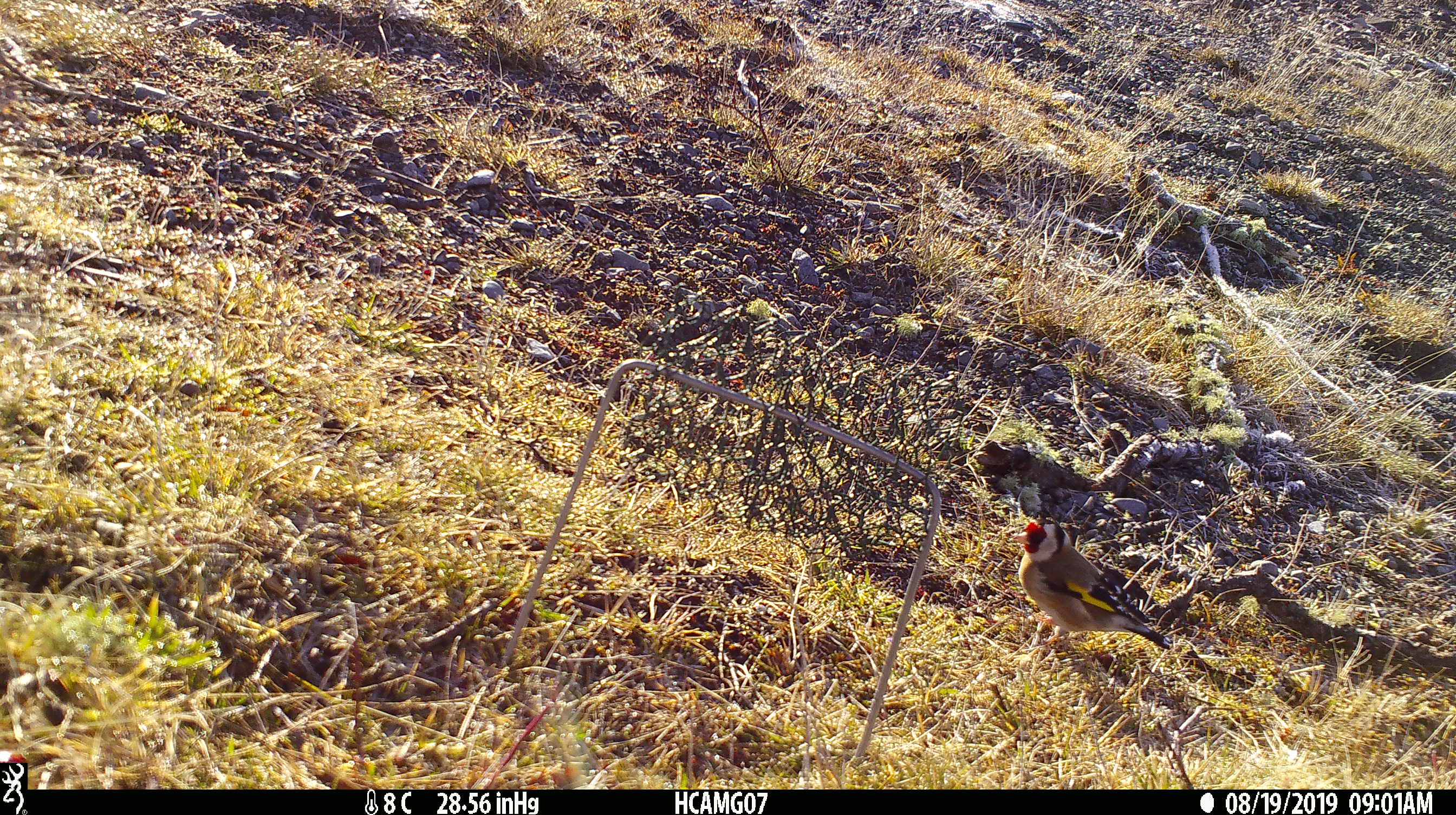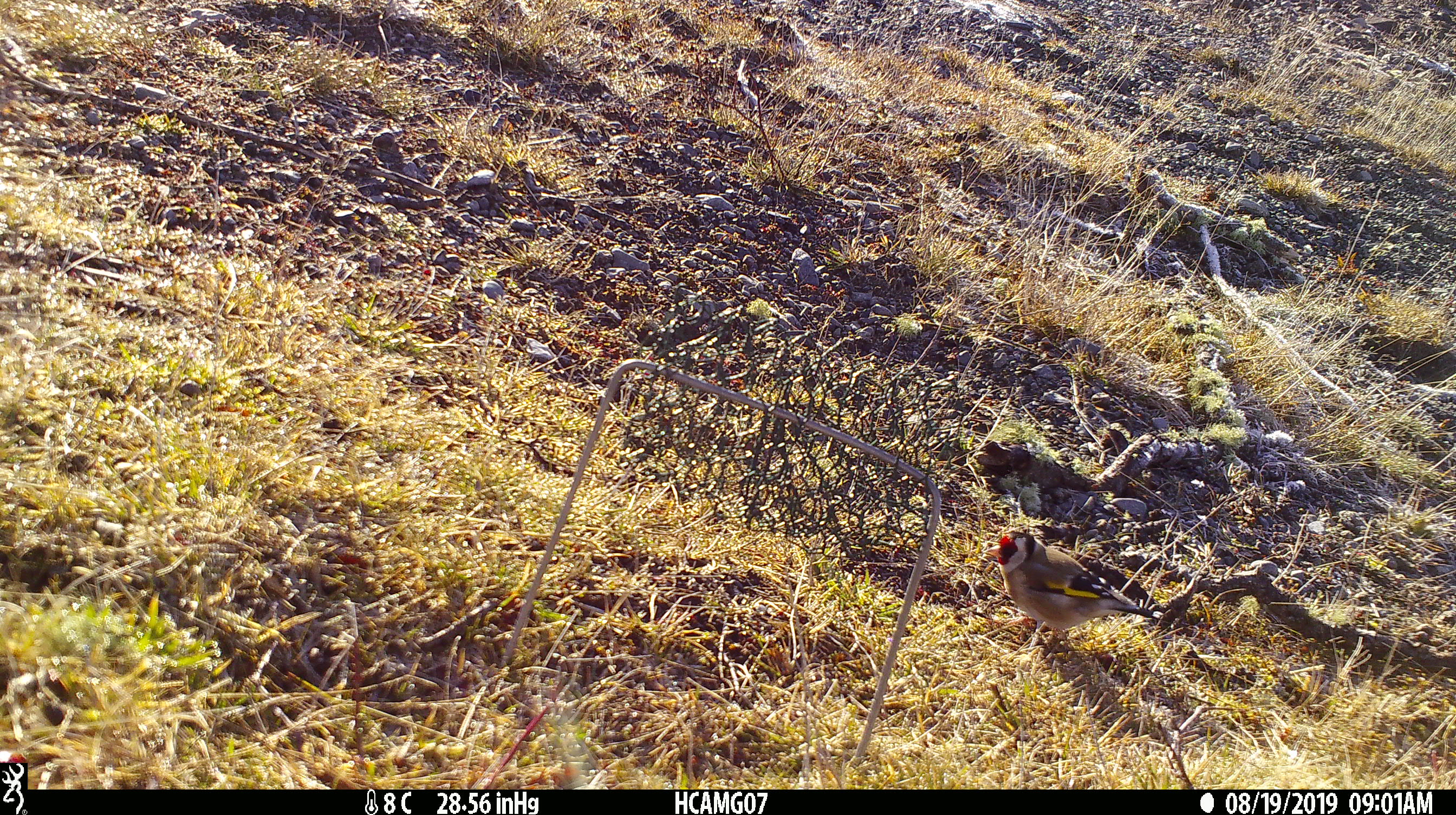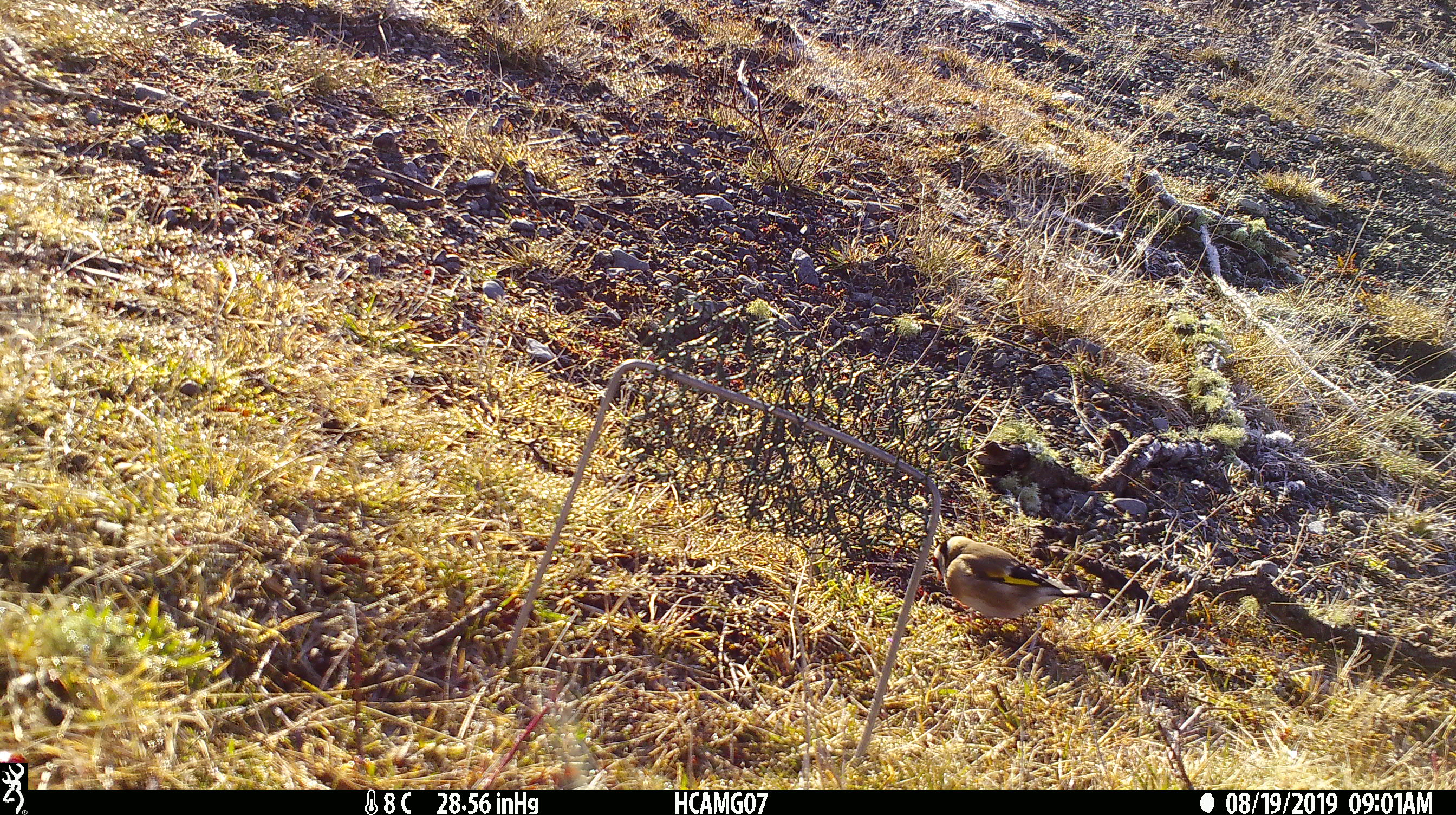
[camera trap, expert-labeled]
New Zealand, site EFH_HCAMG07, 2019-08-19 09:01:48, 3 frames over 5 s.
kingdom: Animalia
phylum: Chordata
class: Aves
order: Passeriformes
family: Fringillidae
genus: Carduelis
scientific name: Carduelis carduelis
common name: european goldfinch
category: goldfinch